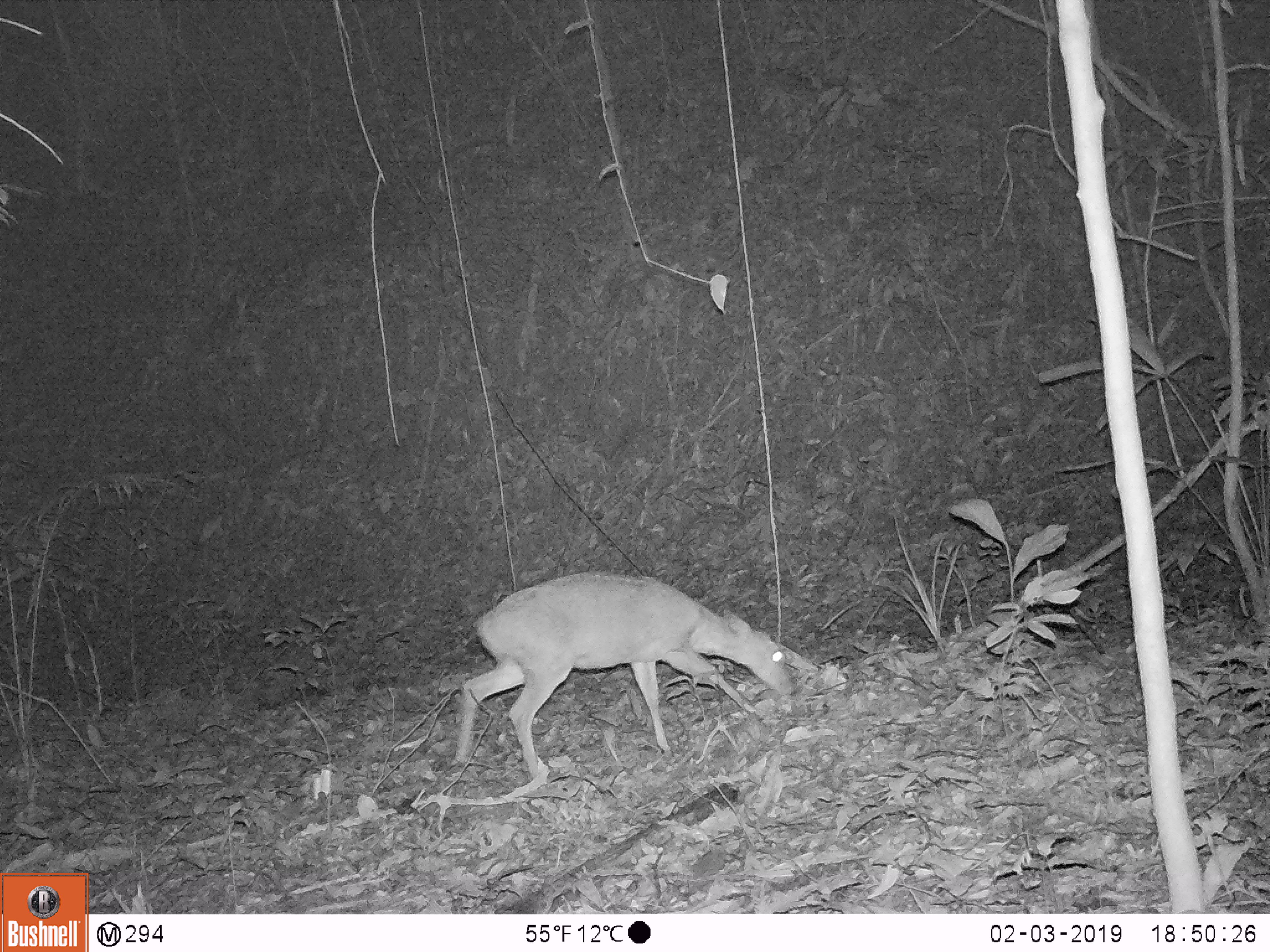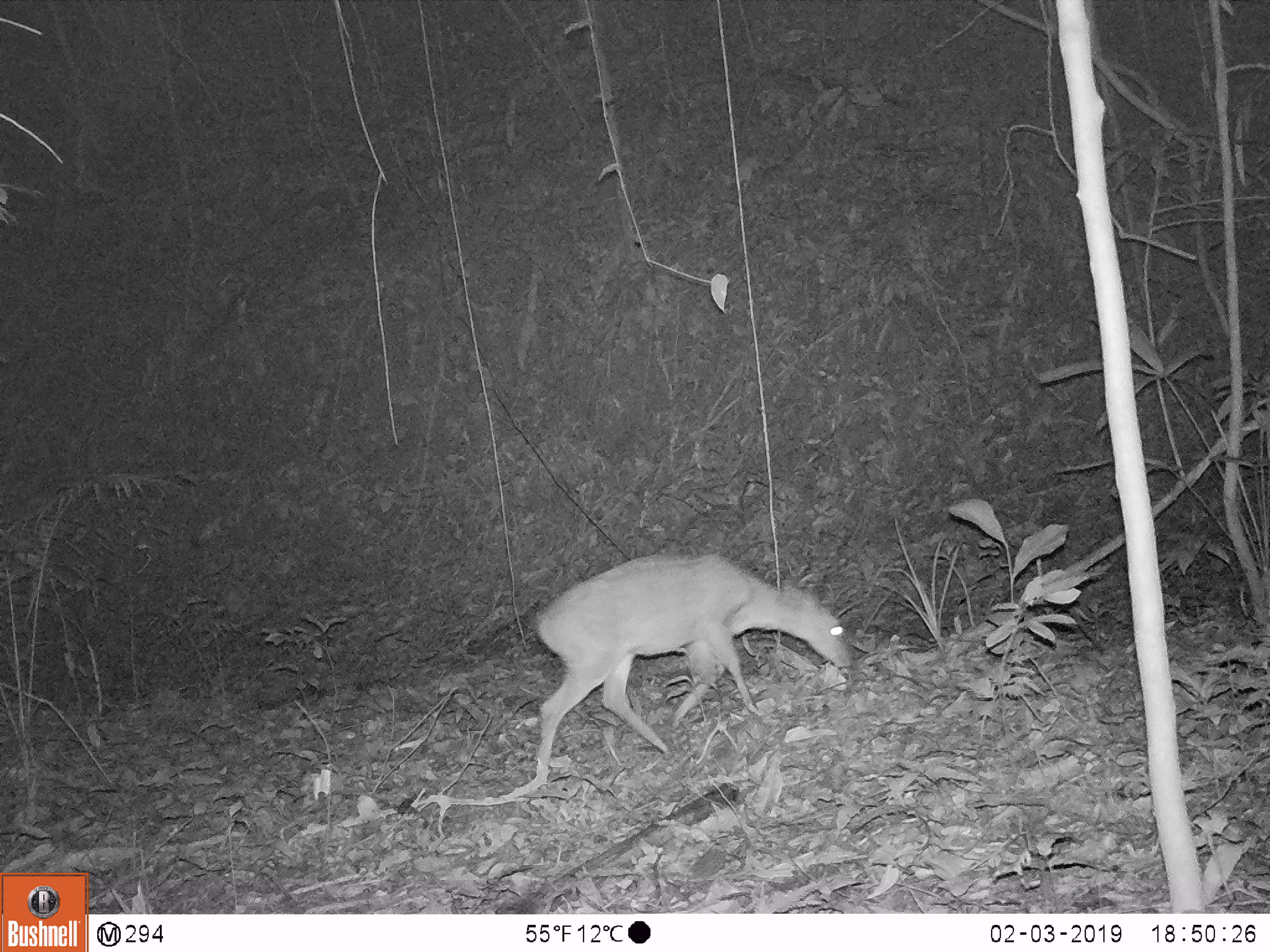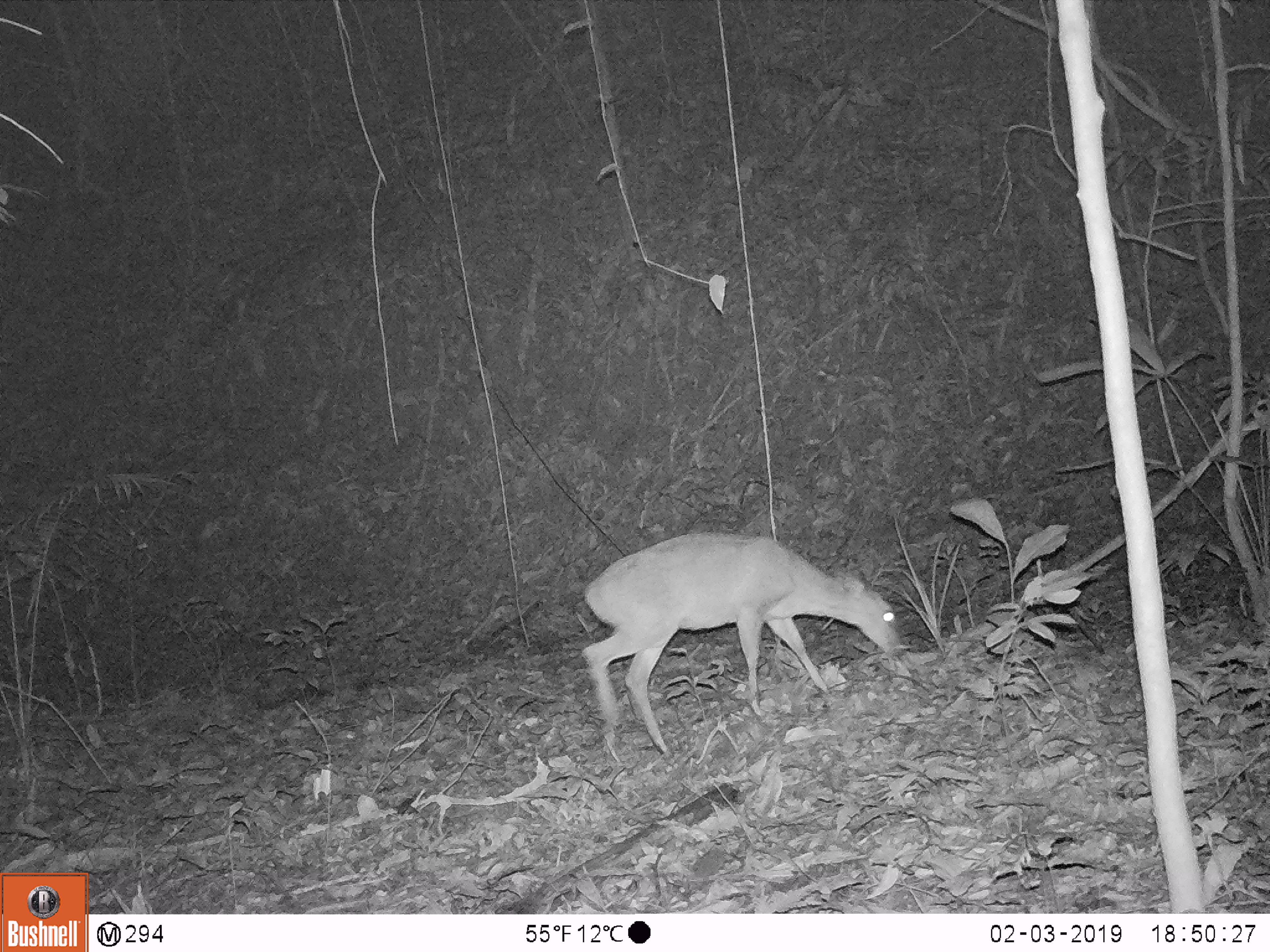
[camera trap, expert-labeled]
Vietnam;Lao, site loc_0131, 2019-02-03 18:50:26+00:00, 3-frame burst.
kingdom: Animalia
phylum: Chordata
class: Mammalia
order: Artiodactyla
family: Cervidae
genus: Muntiacus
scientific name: Muntiacus vuquangensis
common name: large-antlered muntjac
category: large antlered muntjac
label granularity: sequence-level